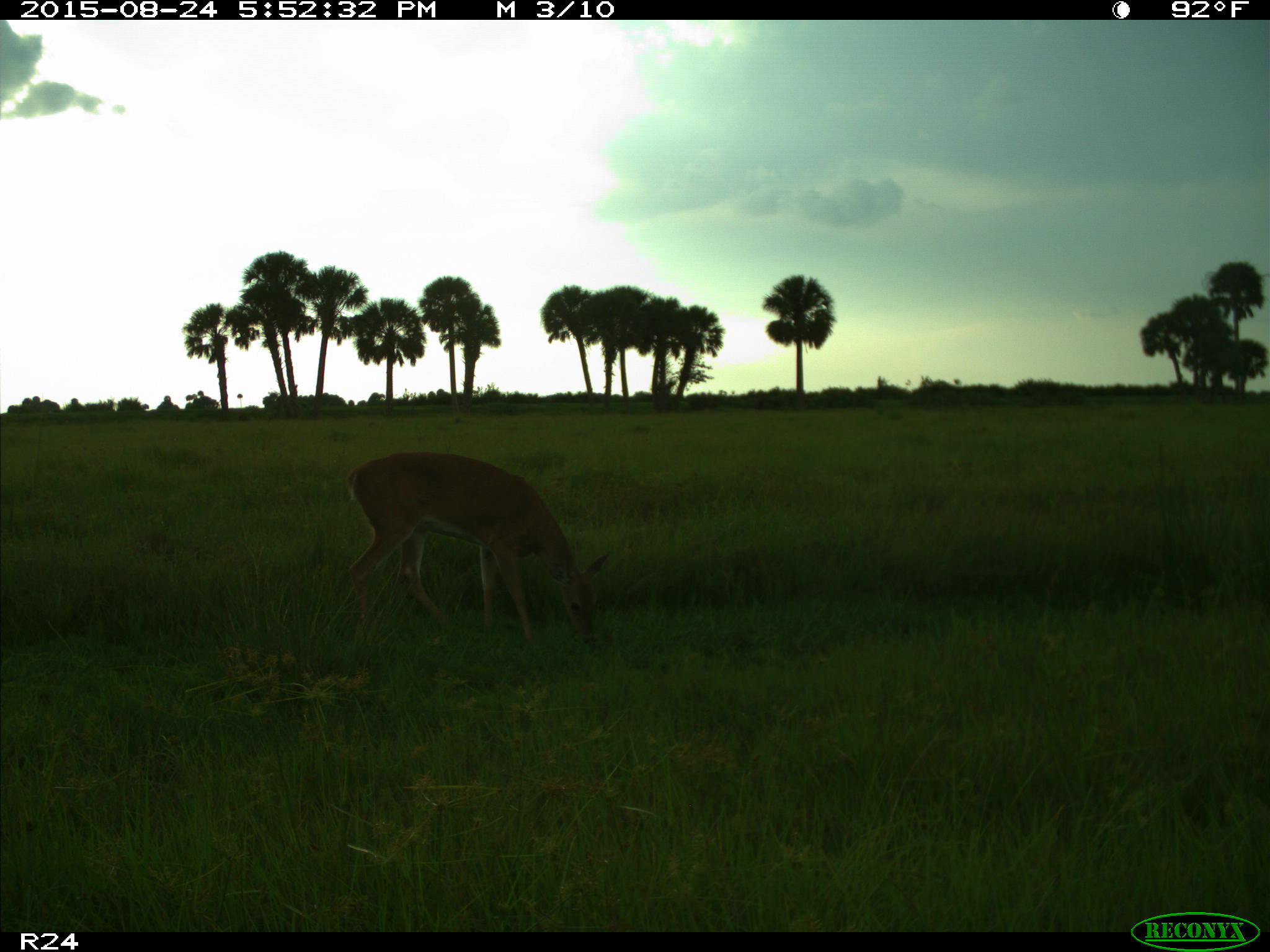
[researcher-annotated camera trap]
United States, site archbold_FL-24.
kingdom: Animalia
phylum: Chordata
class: Mammalia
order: Artiodactyla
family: Cervidae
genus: Odocoileus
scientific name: Odocoileus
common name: deer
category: unidentified deer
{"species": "unidentified deer (deer) (Odocoileus)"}